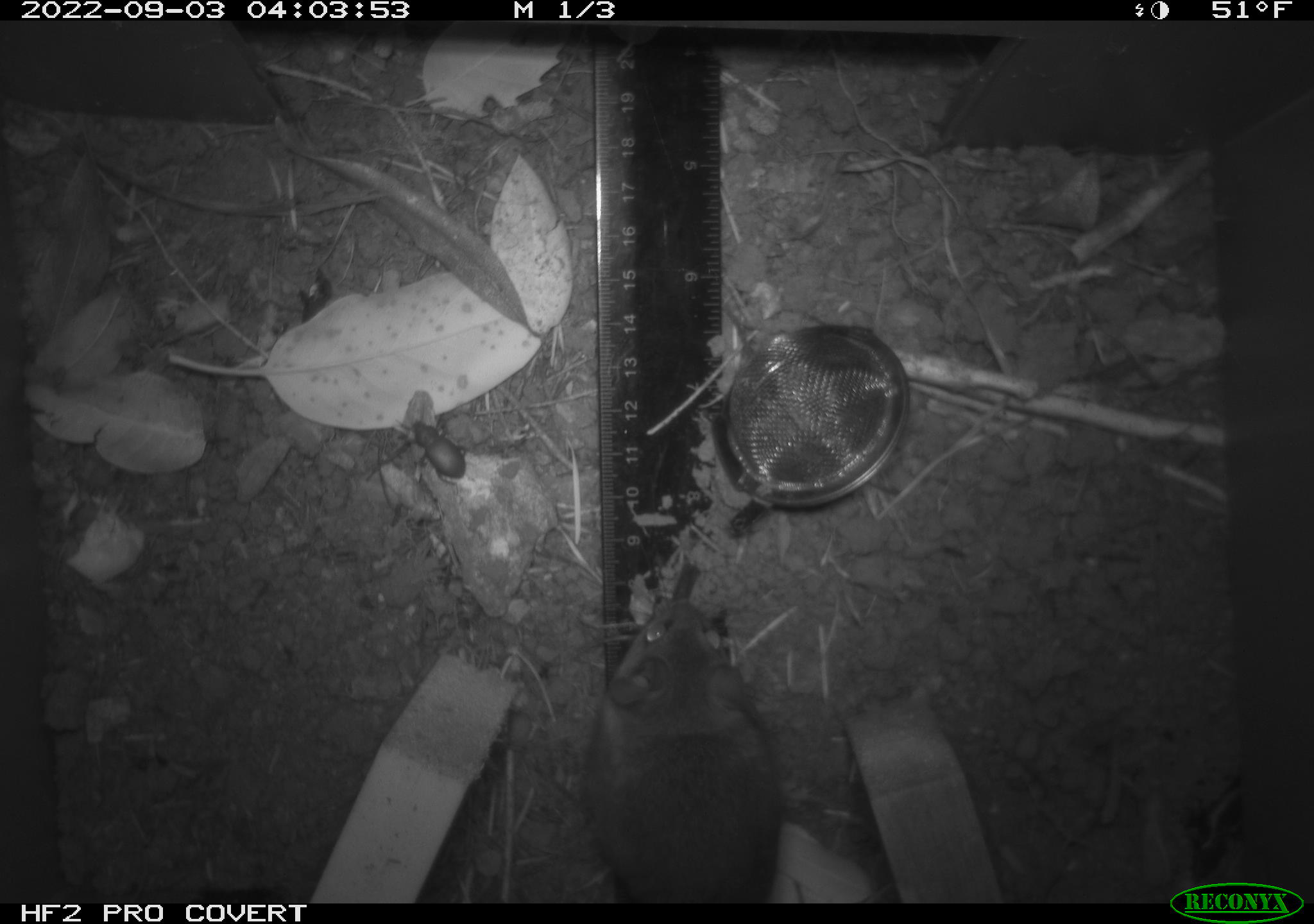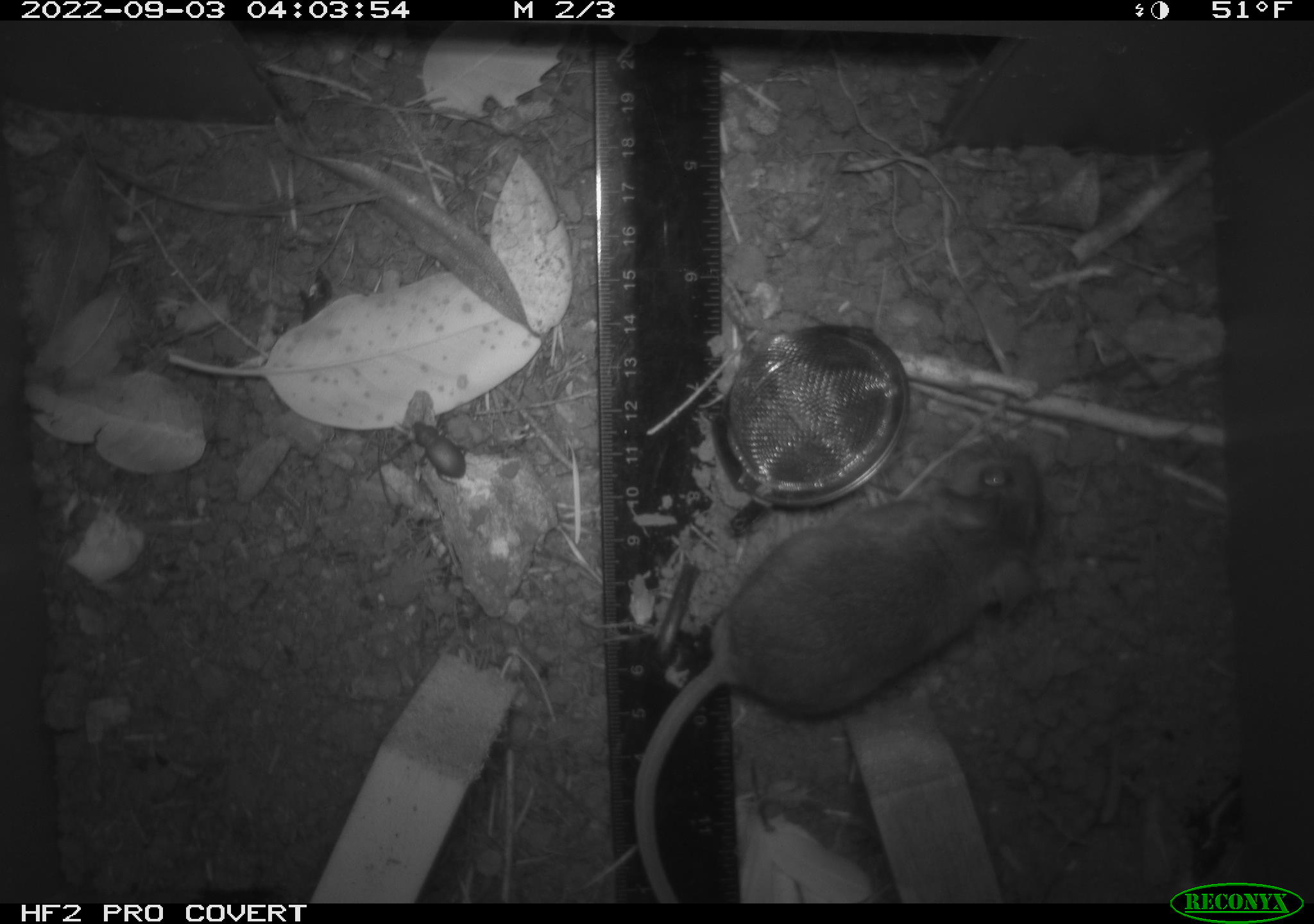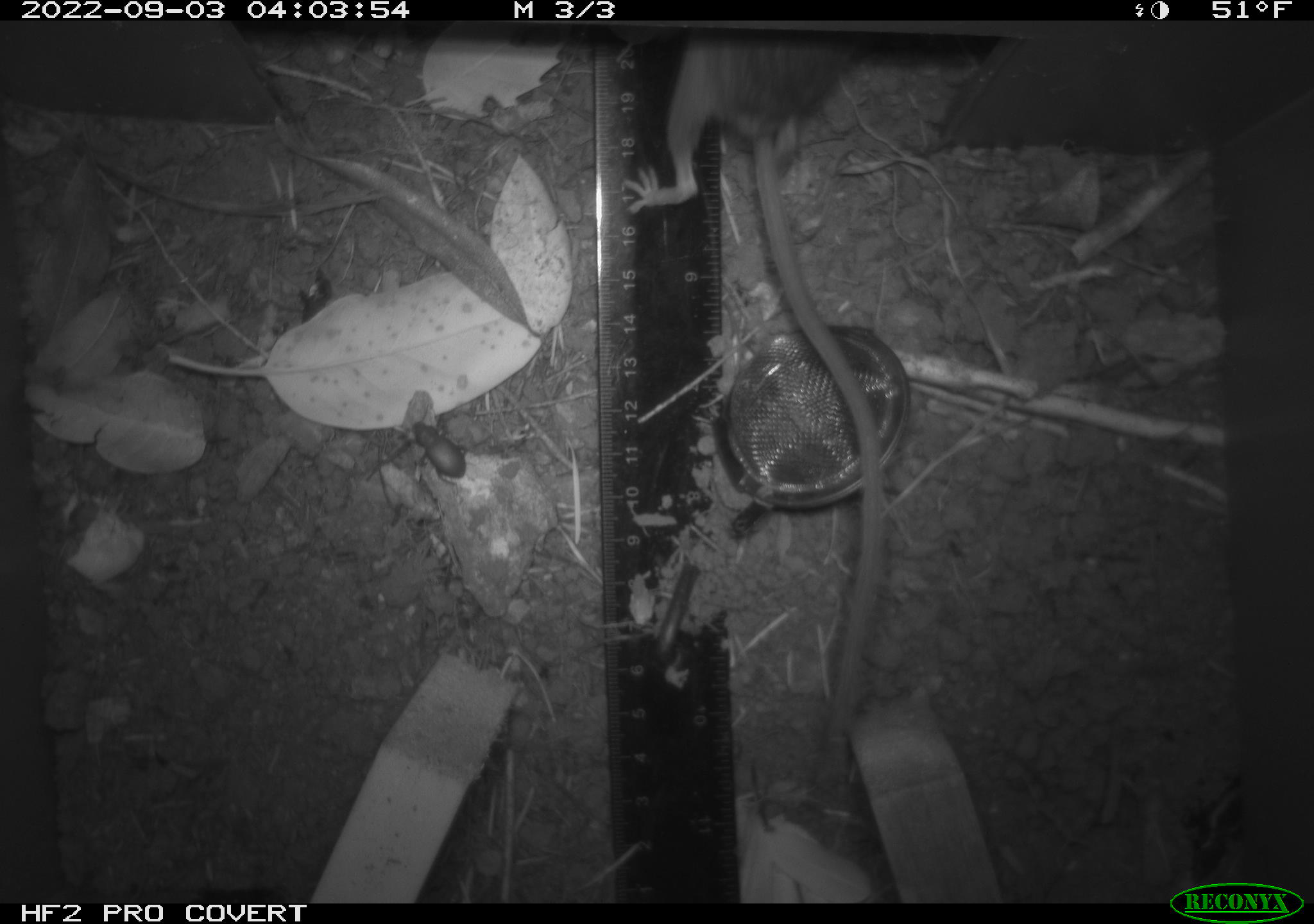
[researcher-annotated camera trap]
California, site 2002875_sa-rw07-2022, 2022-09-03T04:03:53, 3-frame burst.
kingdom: Animalia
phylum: Chordata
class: Mammalia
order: Rodentia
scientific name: Rodentia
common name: mouse species